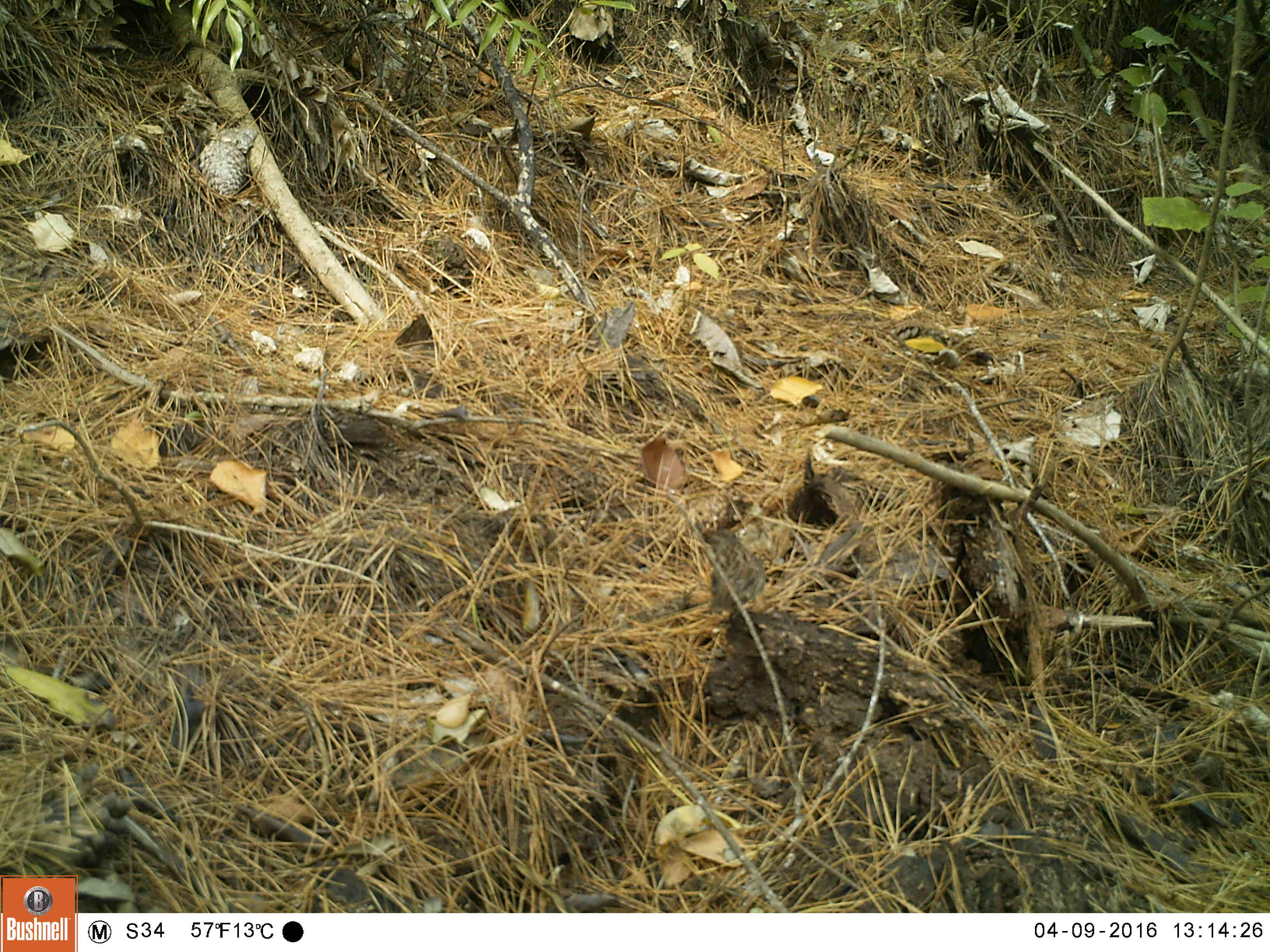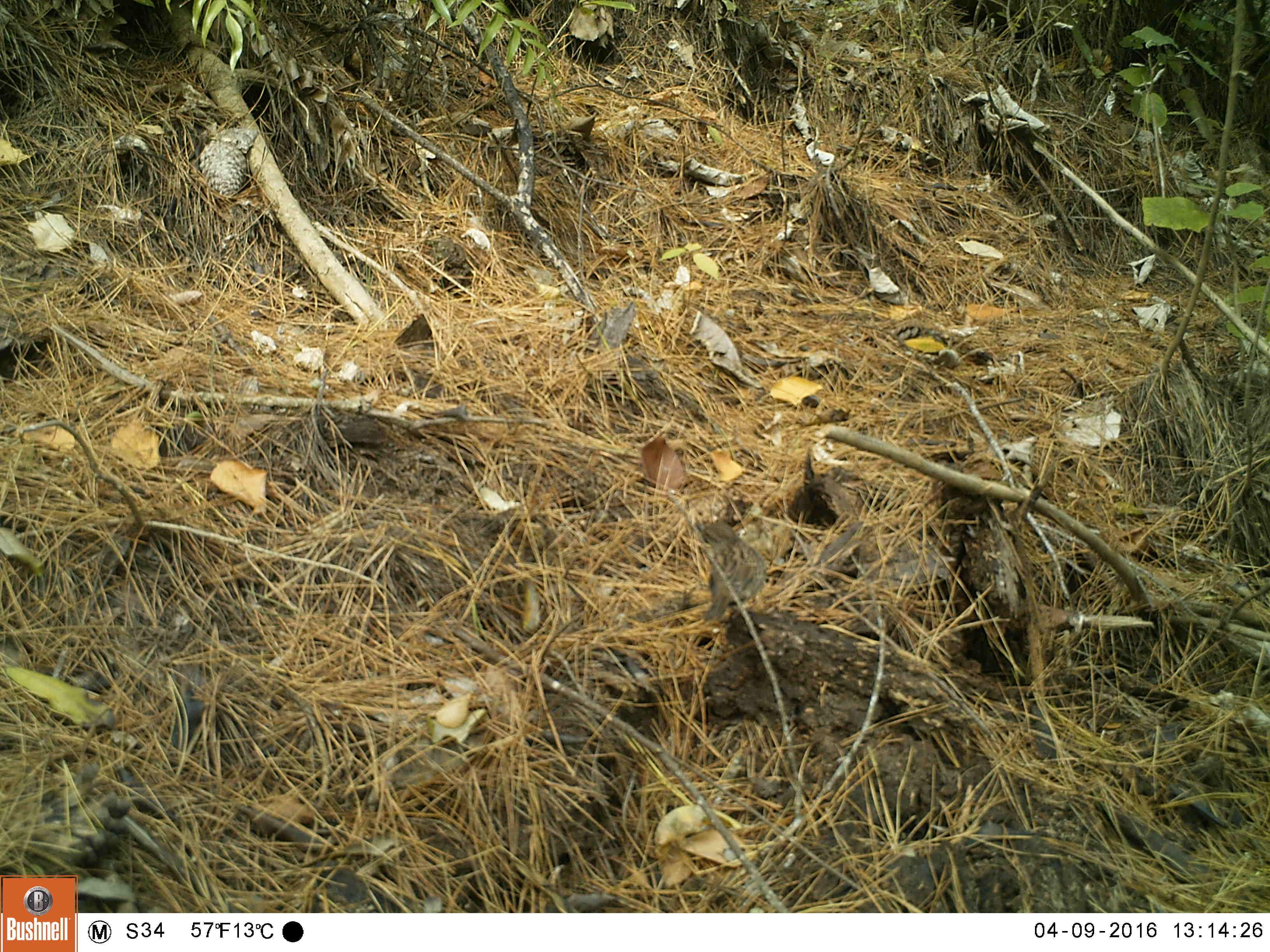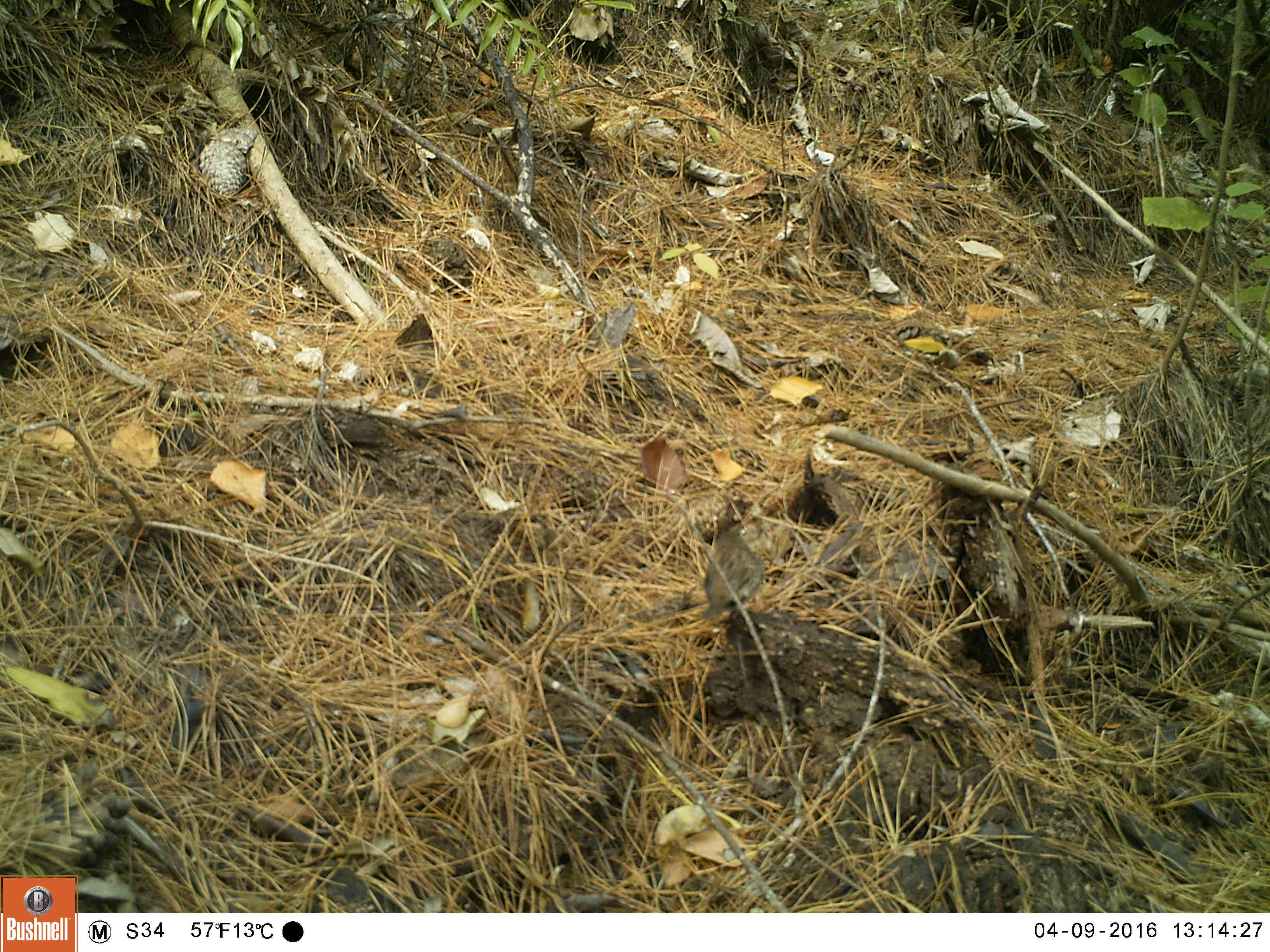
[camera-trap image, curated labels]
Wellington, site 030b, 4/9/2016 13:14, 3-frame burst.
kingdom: Animalia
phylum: Chordata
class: Aves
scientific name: Aves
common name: bird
Bird (Aves).